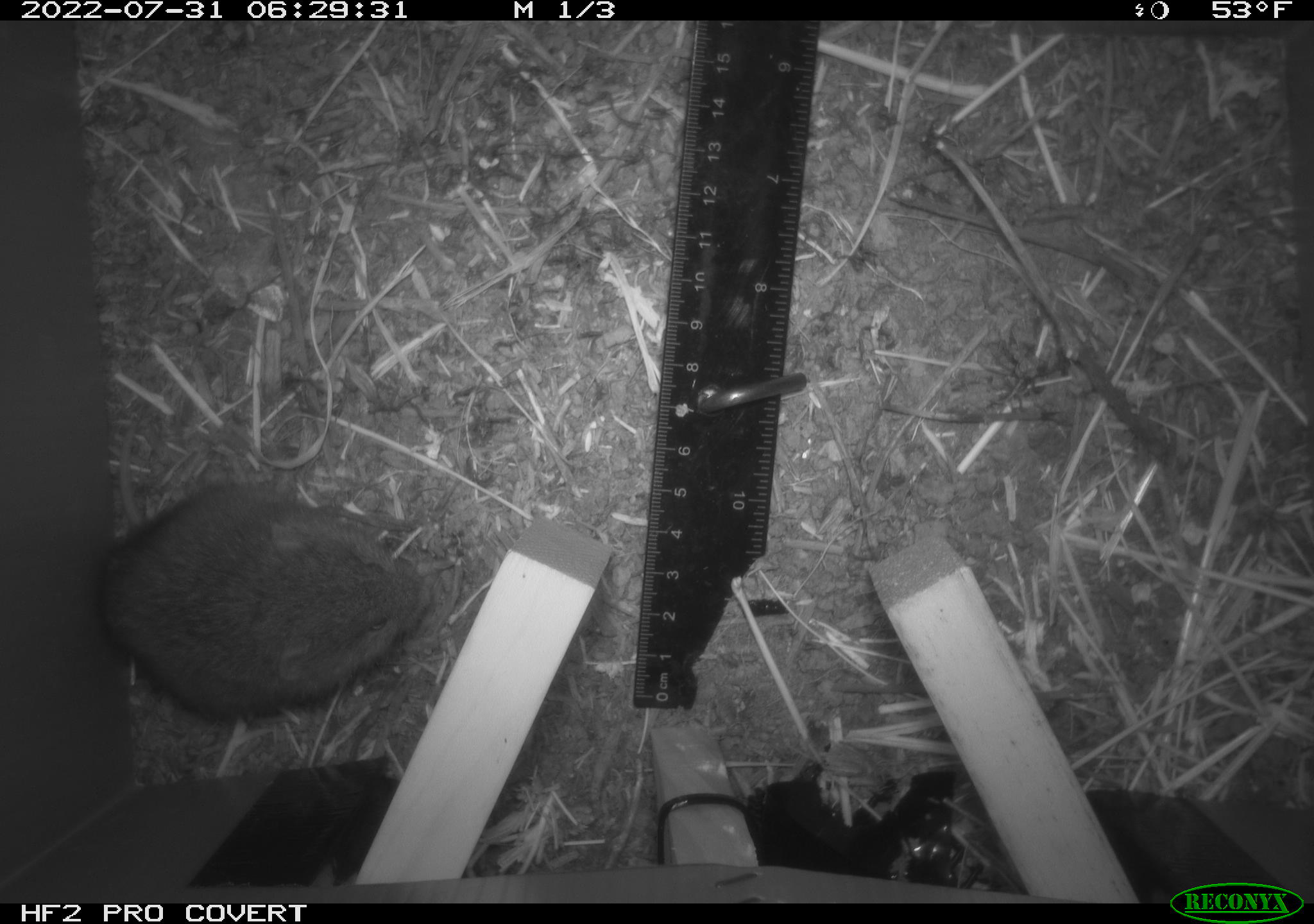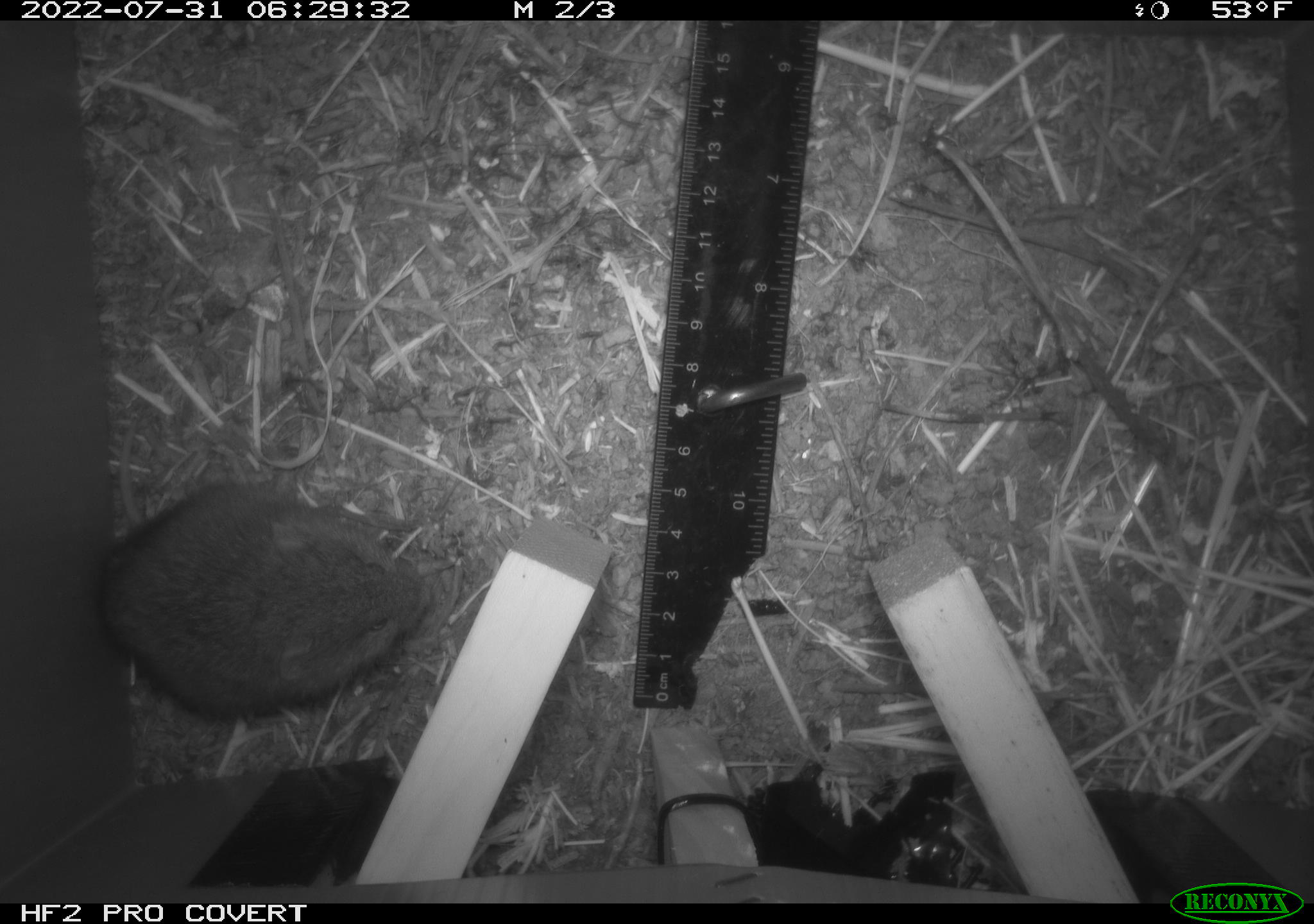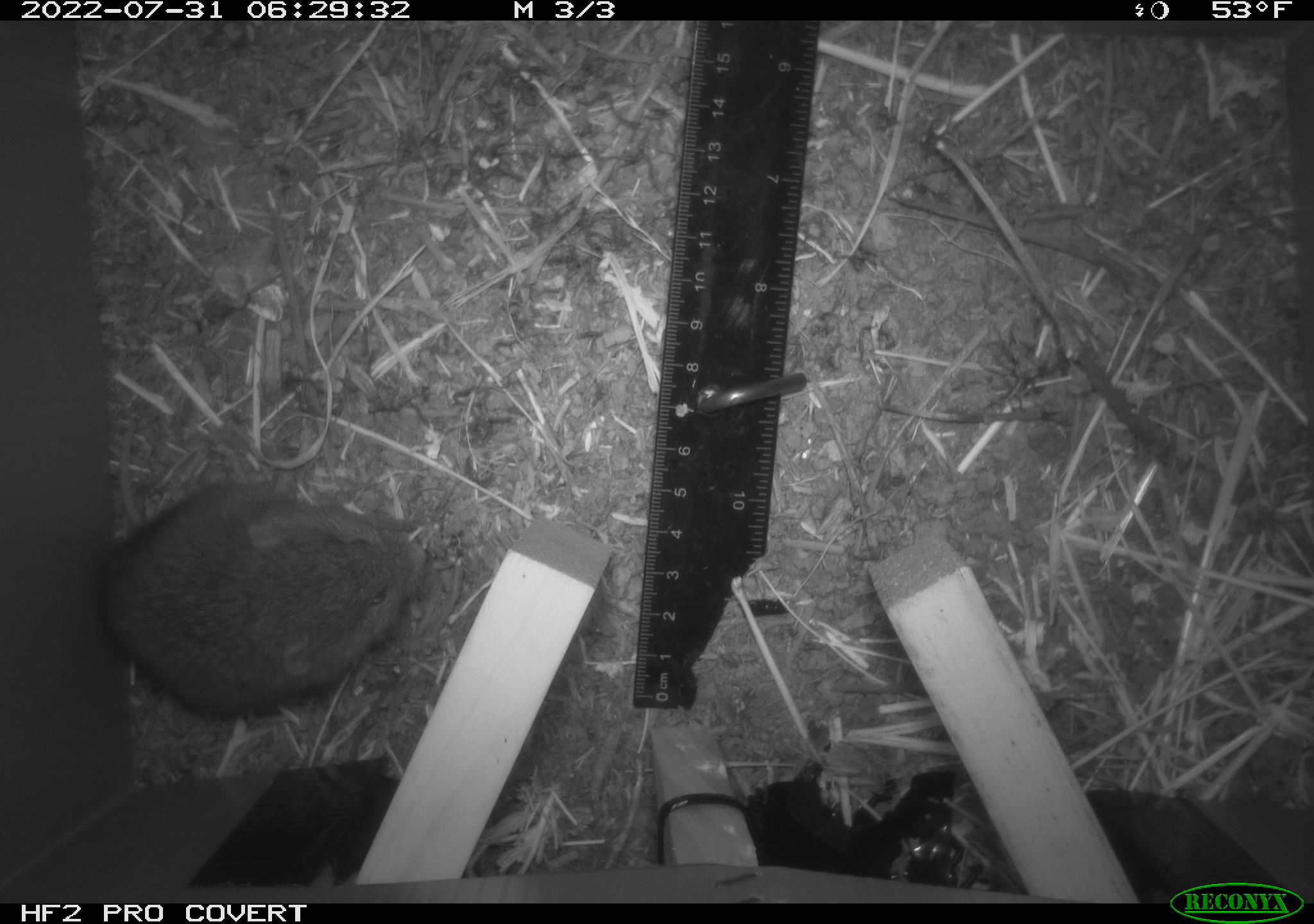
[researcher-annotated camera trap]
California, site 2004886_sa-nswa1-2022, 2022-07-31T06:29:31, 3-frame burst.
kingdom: Animalia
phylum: Chordata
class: Mammalia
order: Rodentia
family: Cricetidae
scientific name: Cricetidae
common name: hamsters, voles, lemmings, and allies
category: cricetidae family